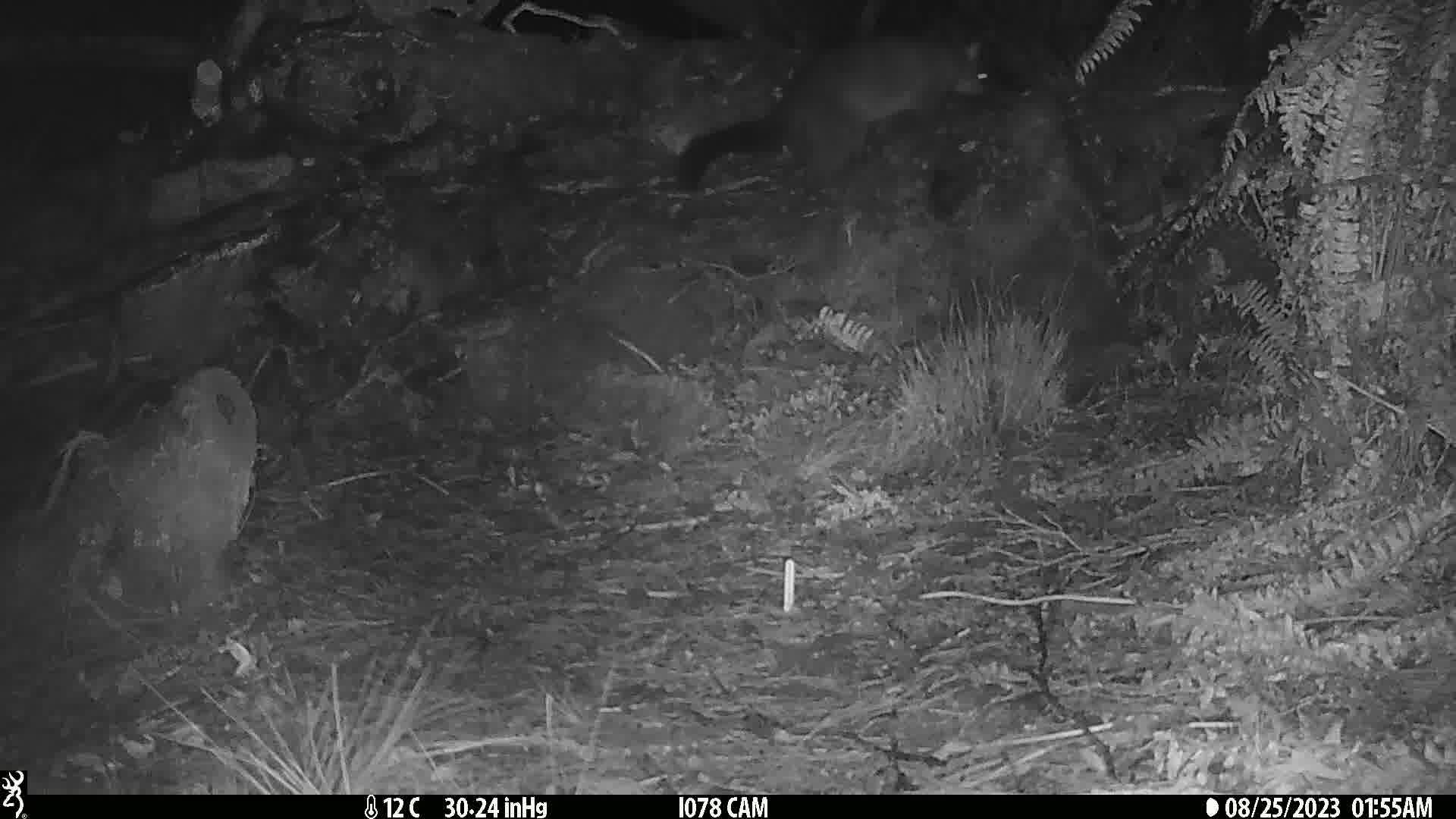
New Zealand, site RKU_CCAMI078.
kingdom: Animalia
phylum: Chordata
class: Mammalia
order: Diprotodontia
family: Phalangeridae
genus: Trichosurus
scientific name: Trichosurus vulpecula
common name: common brushtail possum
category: possum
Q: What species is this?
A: Possum (common brushtail possum) (Trichosurus vulpecula).